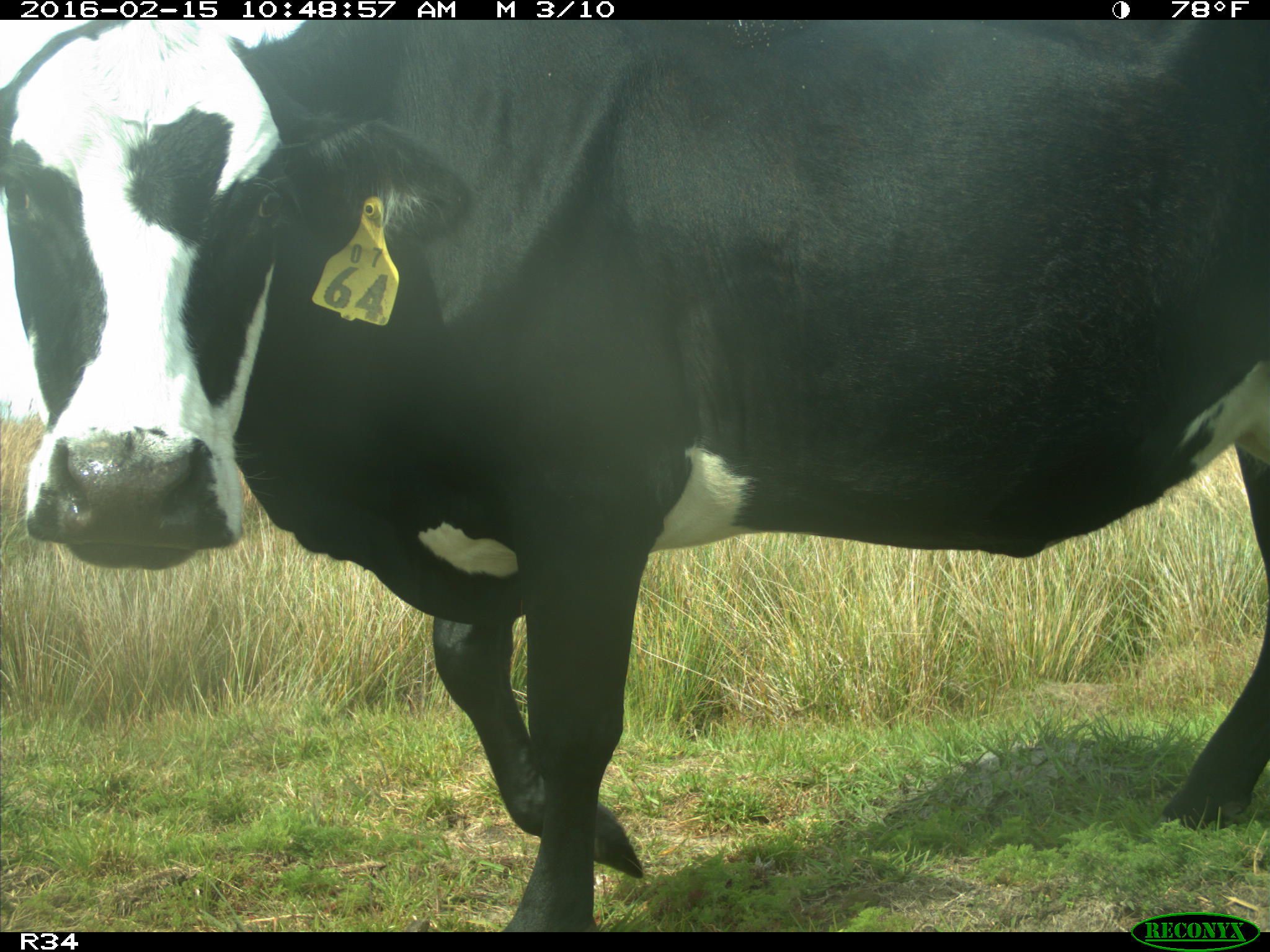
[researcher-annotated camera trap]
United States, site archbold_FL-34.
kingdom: Animalia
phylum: Chordata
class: Mammalia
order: Artiodactyla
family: Bovidae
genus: Bos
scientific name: Bos taurus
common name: domestic cow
Bos taurus (domestic cow).